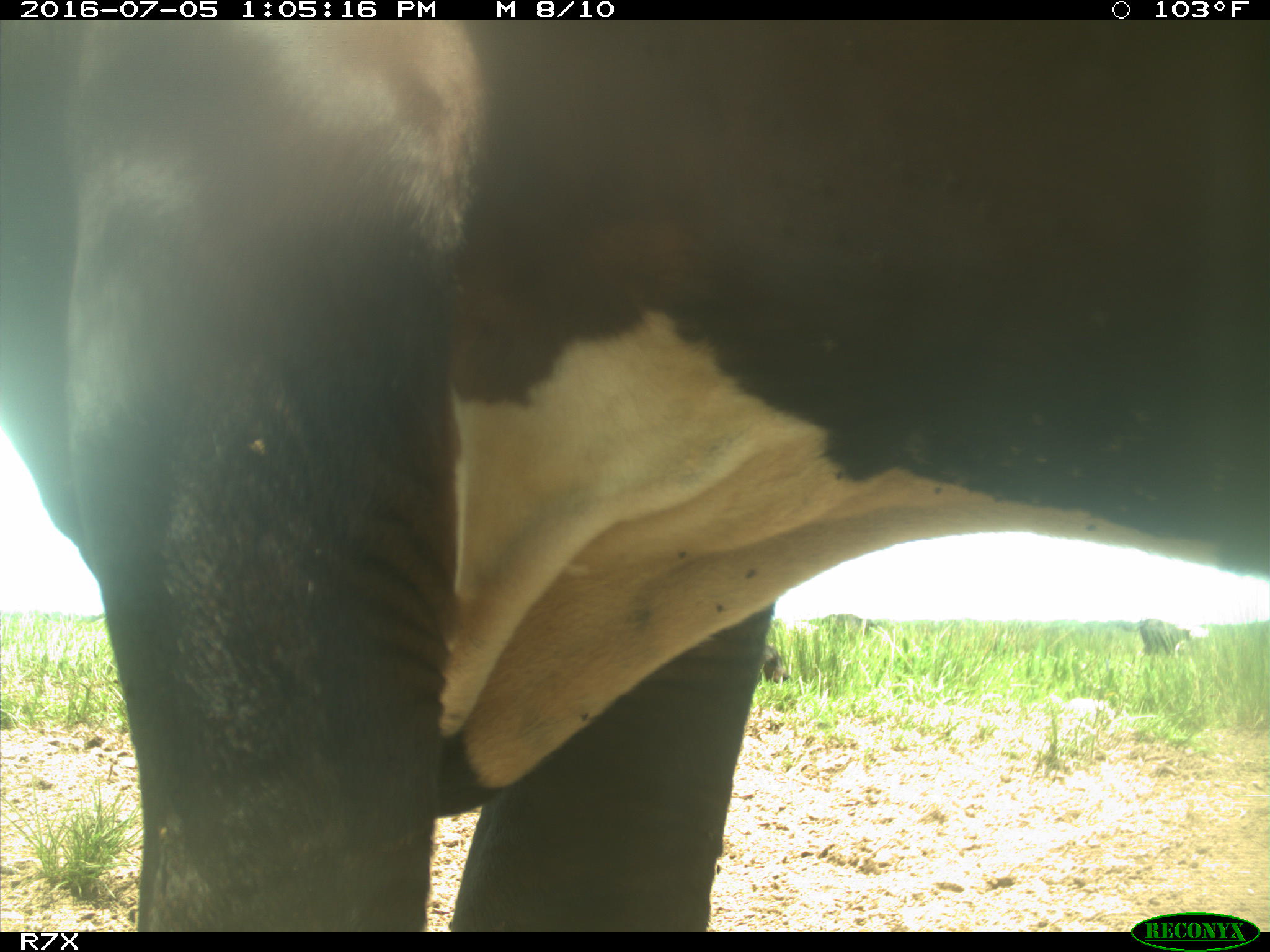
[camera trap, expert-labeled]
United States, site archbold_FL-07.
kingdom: Animalia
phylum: Chordata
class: Mammalia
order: Artiodactyla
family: Bovidae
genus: Bos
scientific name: Bos taurus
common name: domestic cow